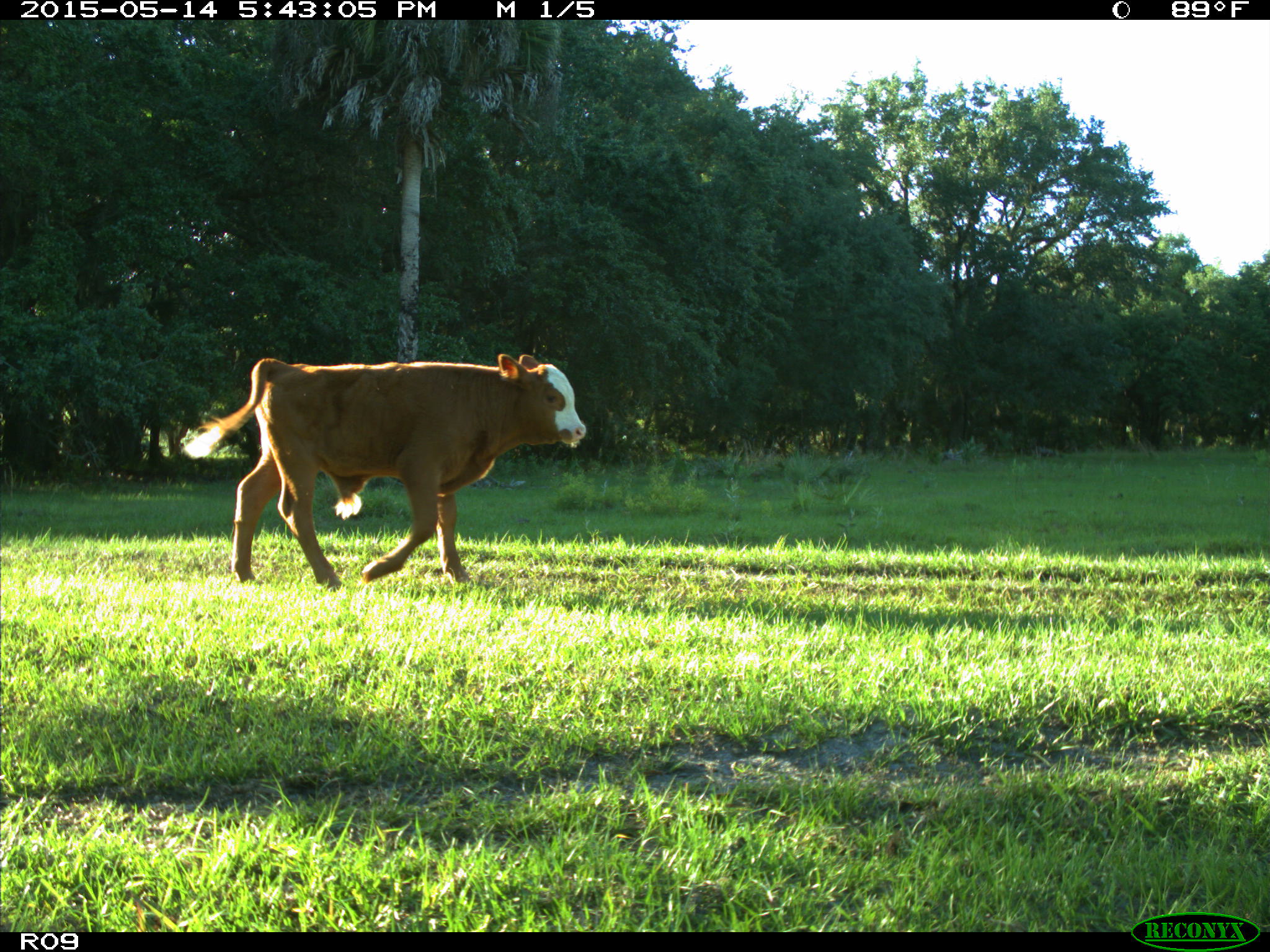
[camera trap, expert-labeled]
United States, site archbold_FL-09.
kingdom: Animalia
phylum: Chordata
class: Mammalia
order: Artiodactyla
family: Bovidae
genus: Bos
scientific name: Bos taurus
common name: domestic cow